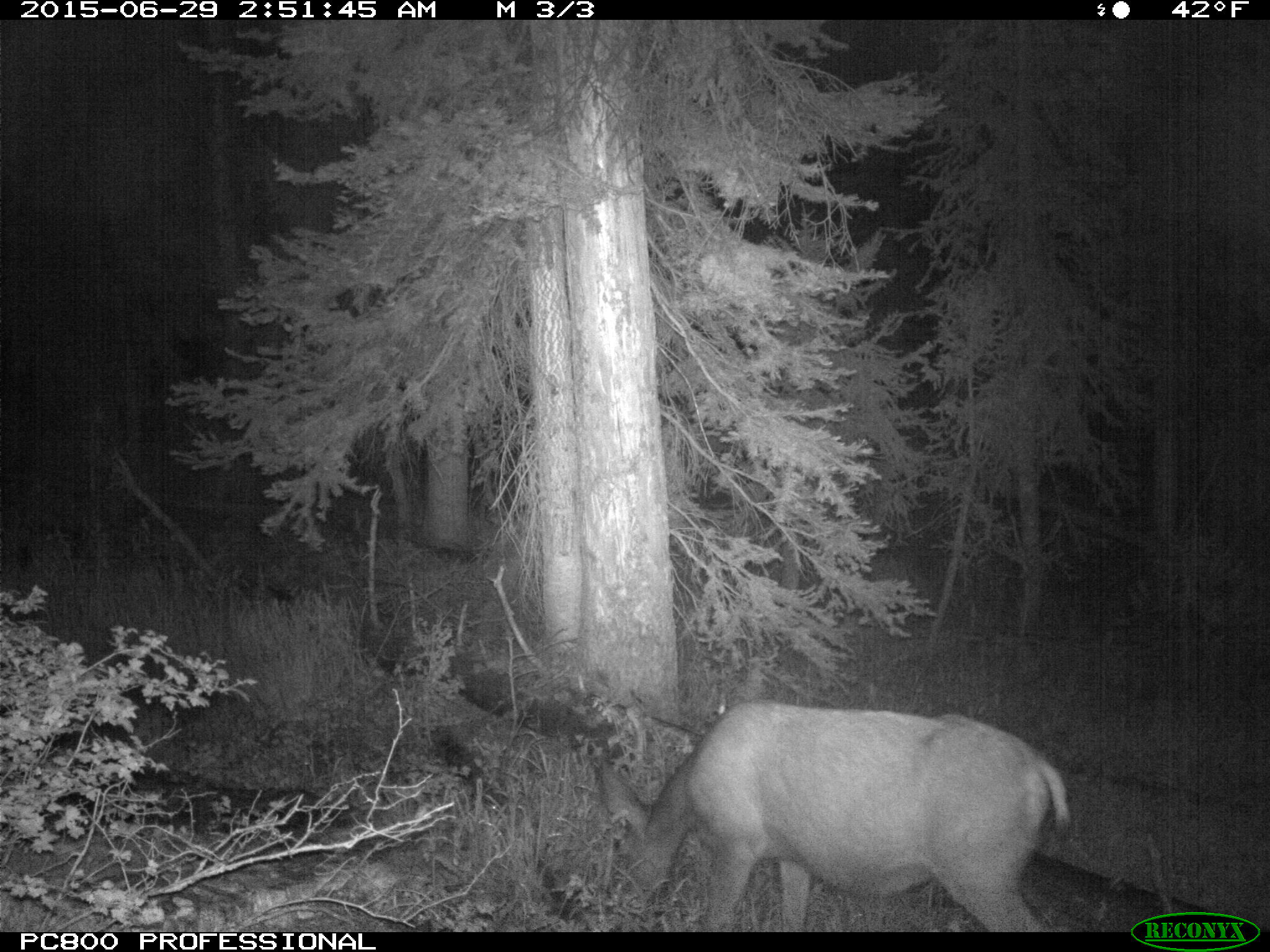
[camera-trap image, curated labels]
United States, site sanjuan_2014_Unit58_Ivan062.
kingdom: Animalia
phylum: Chordata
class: Mammalia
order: Artiodactyla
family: Cervidae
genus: Odocoileus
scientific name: Odocoileus hemionus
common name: mule deer